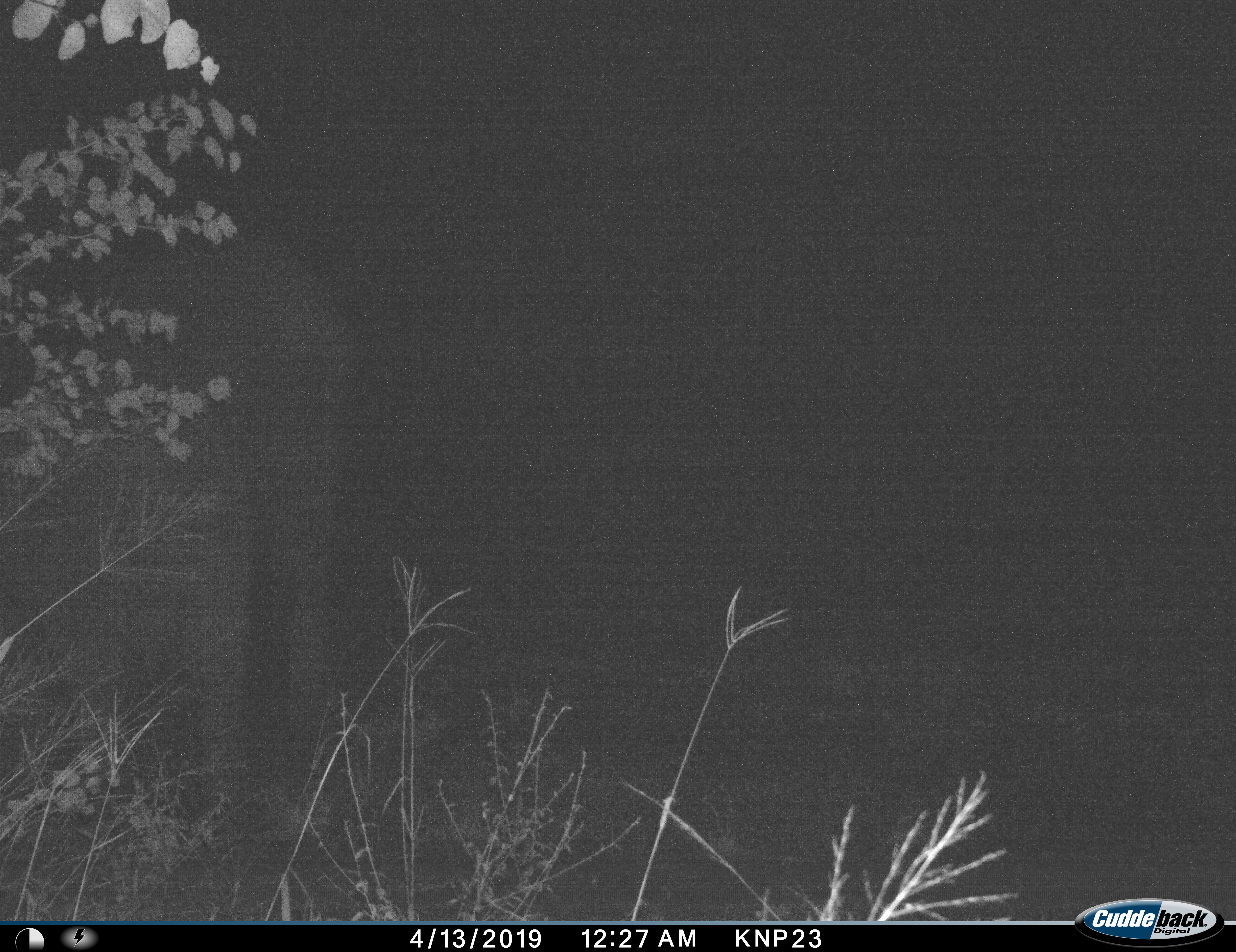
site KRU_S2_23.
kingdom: Animalia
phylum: Chordata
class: Mammalia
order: Proboscidea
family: Elephantidae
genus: Loxodonta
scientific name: Loxodonta africana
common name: african bush elephant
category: elephant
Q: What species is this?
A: Elephant (african bush elephant) (Loxodonta africana).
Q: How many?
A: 1.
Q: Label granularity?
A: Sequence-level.